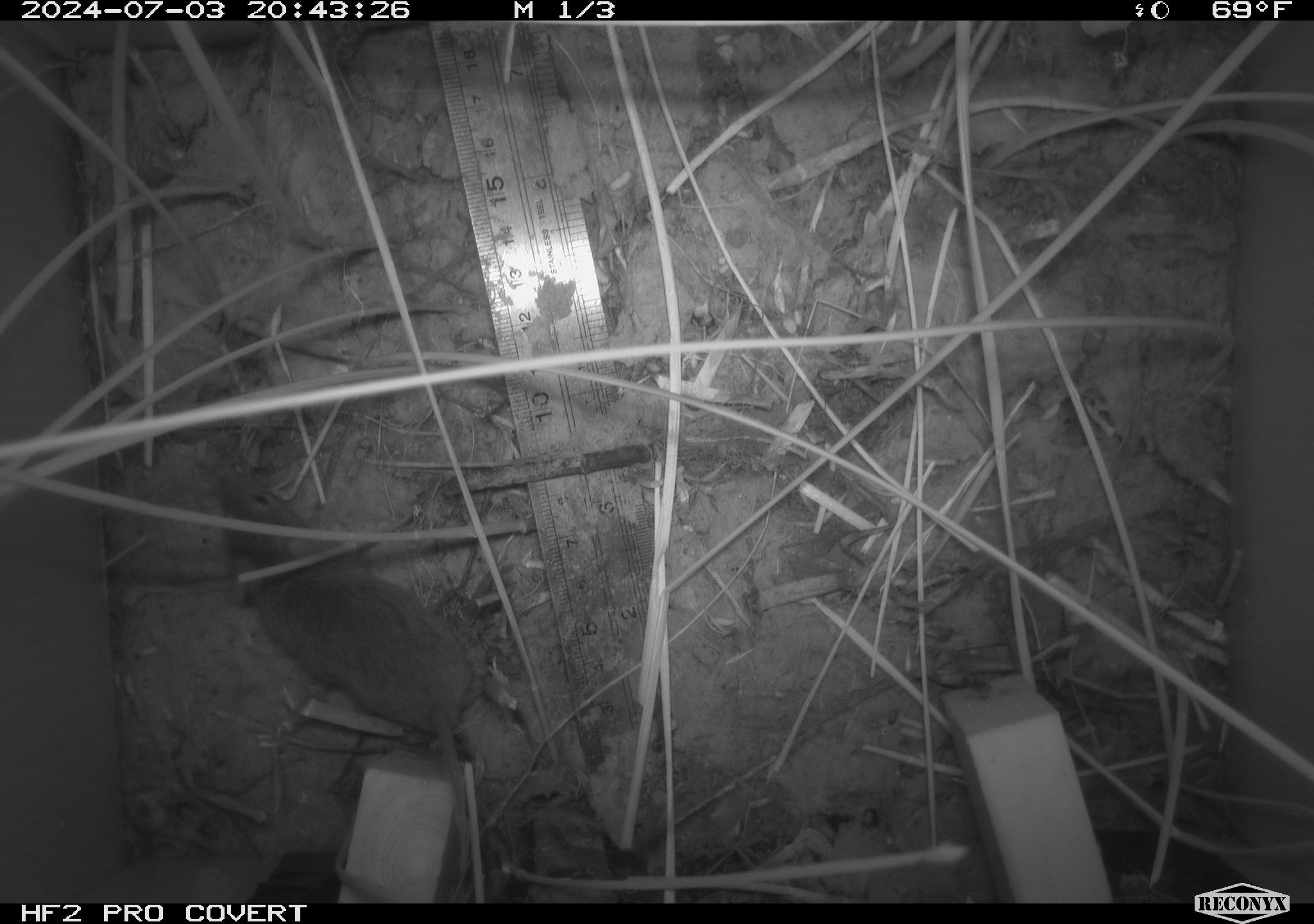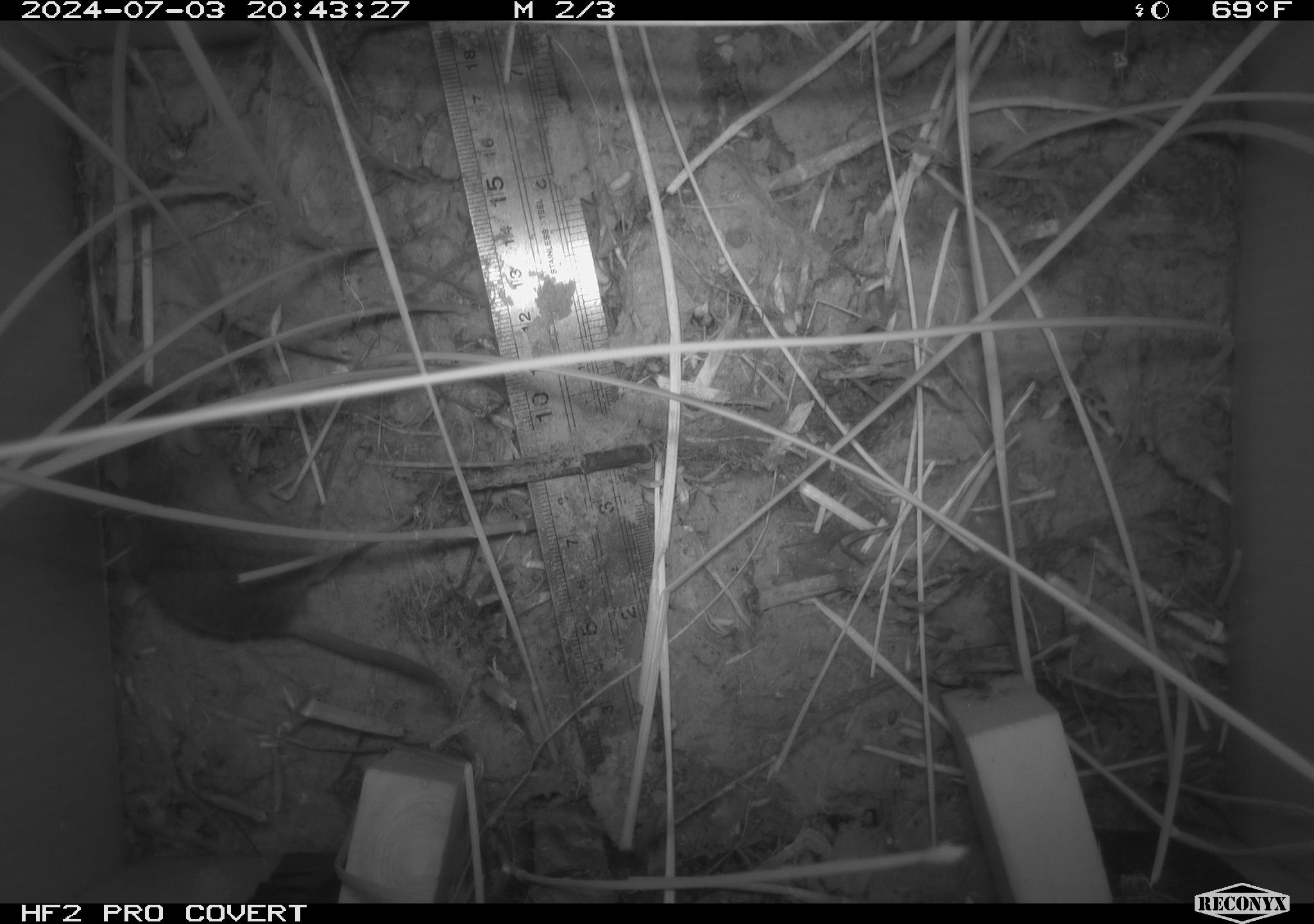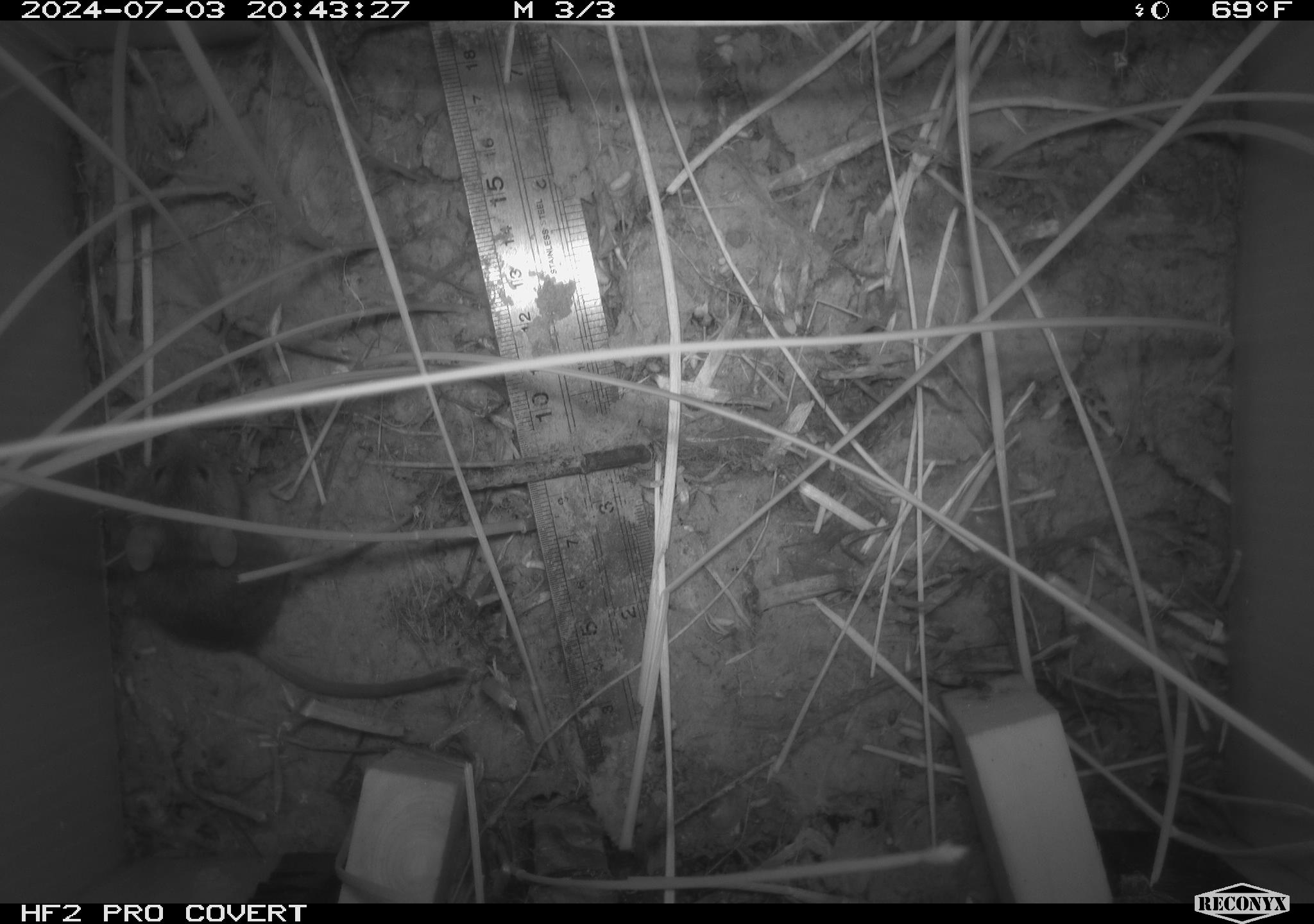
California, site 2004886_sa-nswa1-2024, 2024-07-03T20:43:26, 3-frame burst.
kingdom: Animalia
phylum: Chordata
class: Mammalia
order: Rodentia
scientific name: Rodentia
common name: rodent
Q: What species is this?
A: Rodent (Rodentia).